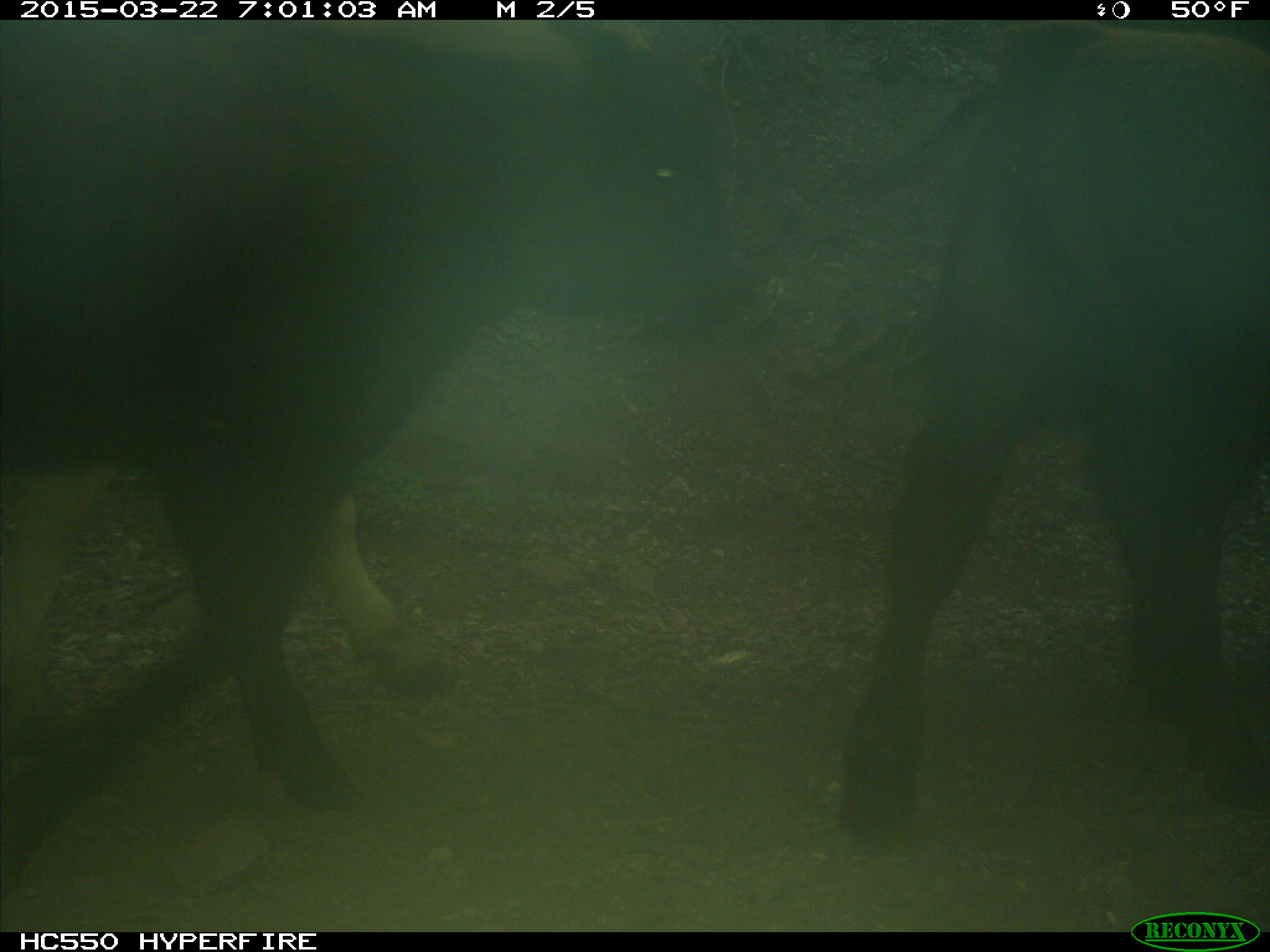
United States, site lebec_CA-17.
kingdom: Animalia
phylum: Chordata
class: Mammalia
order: Artiodactyla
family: Bovidae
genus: Bos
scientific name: Bos taurus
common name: domestic cow